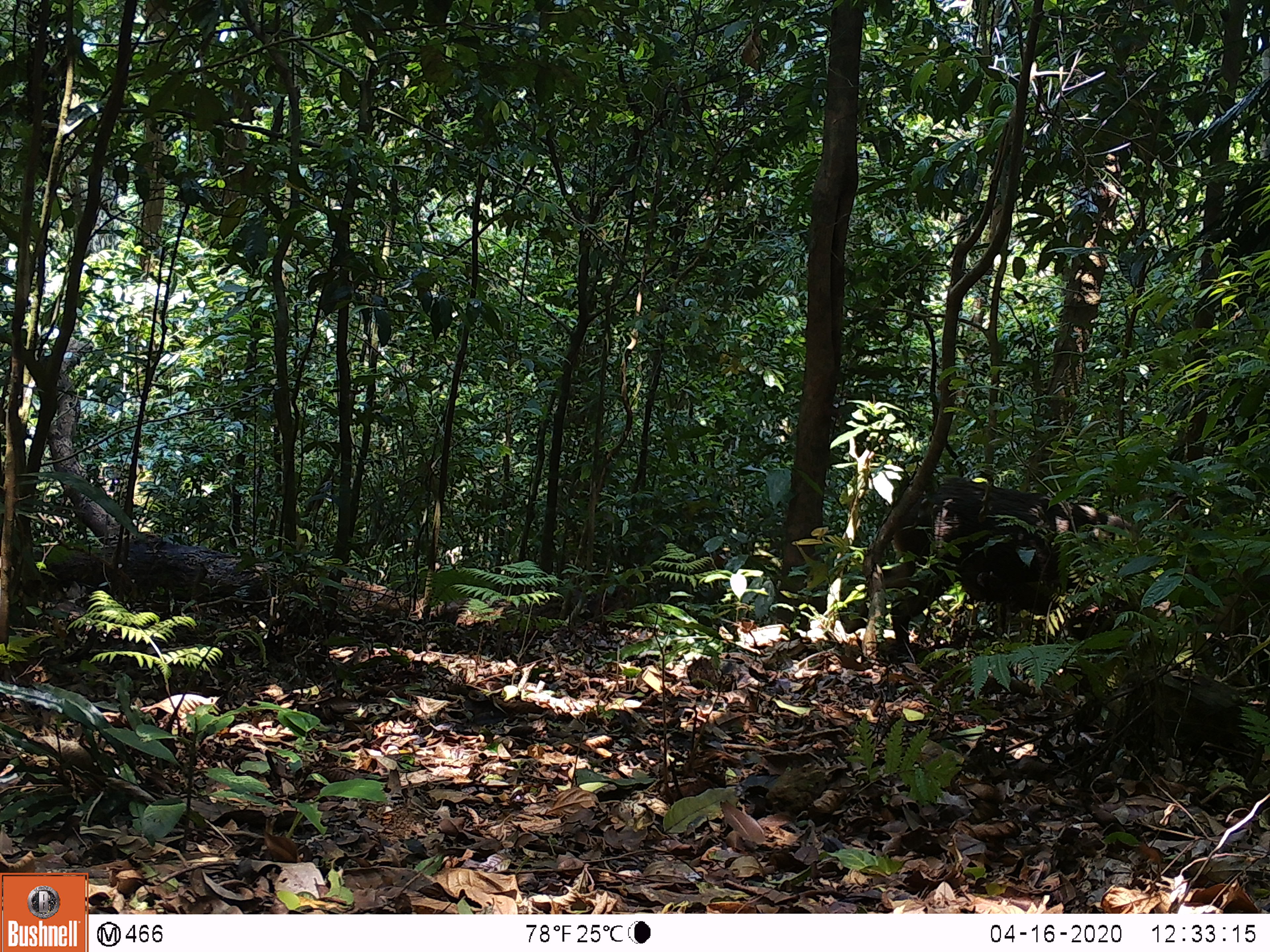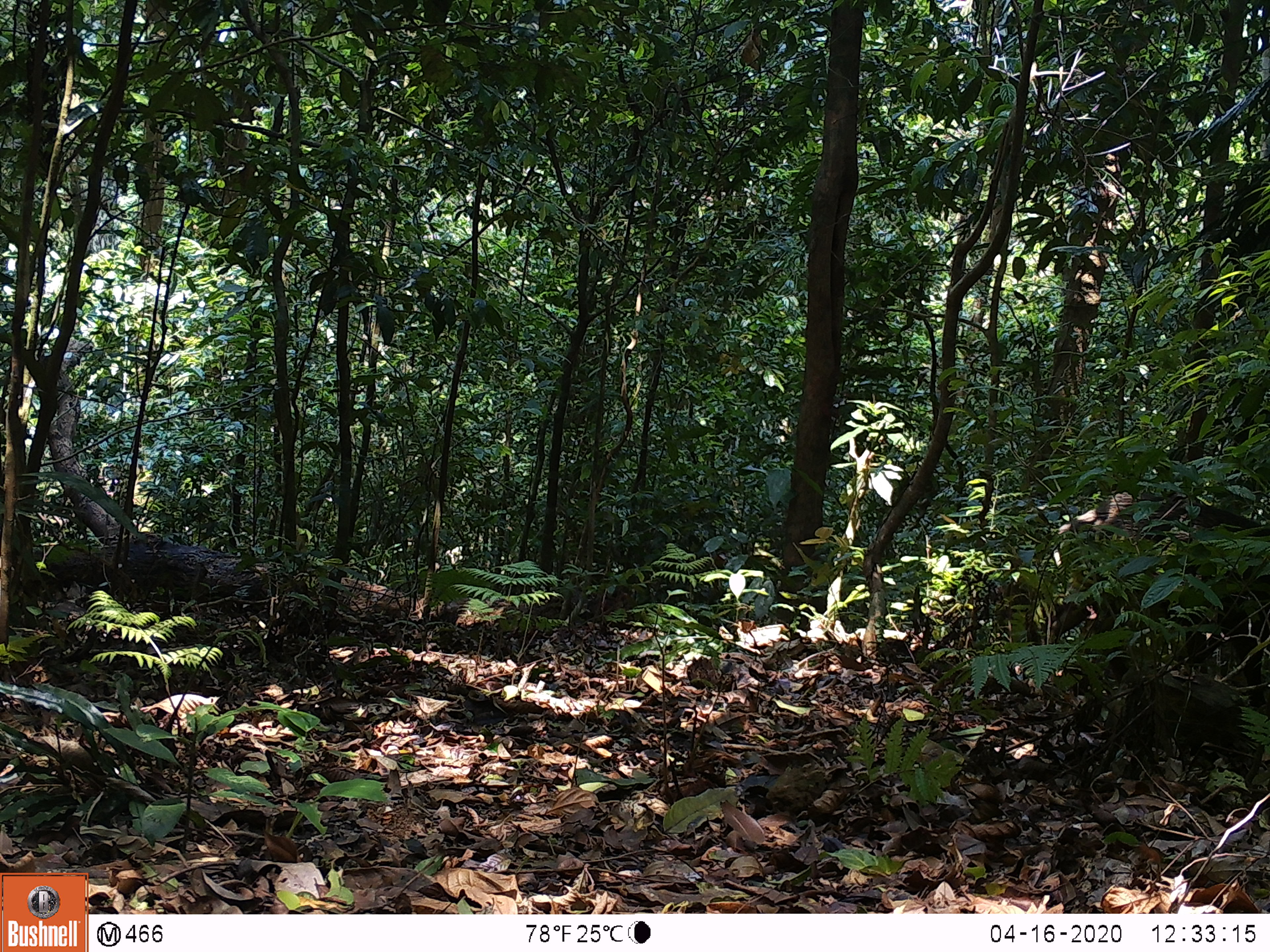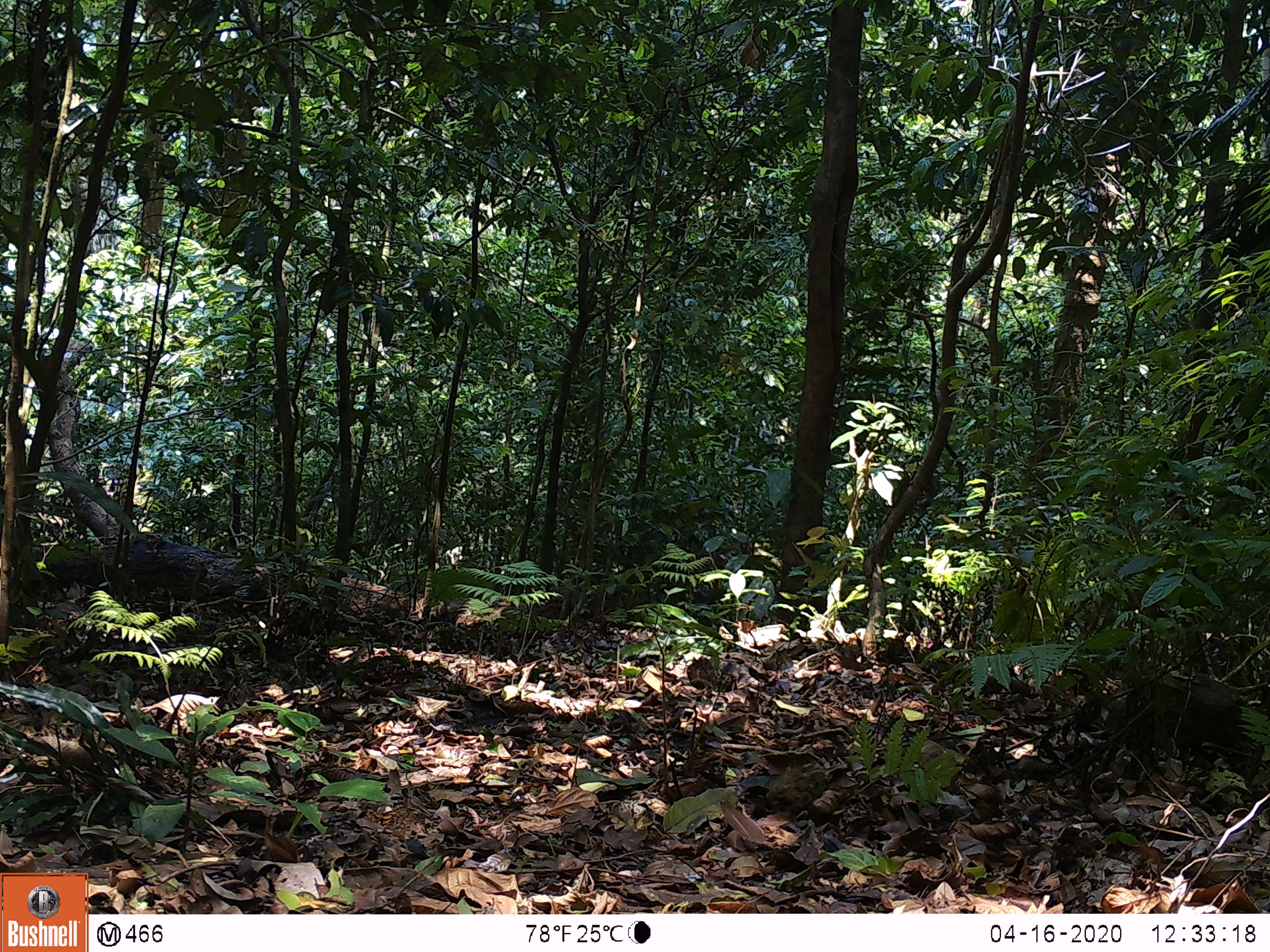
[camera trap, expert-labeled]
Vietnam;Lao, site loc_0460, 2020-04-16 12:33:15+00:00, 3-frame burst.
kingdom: Animalia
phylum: Chordata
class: Mammalia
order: Artiodactyla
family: Suidae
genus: Sus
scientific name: Sus scrofa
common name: eurasian wild pig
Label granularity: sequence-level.